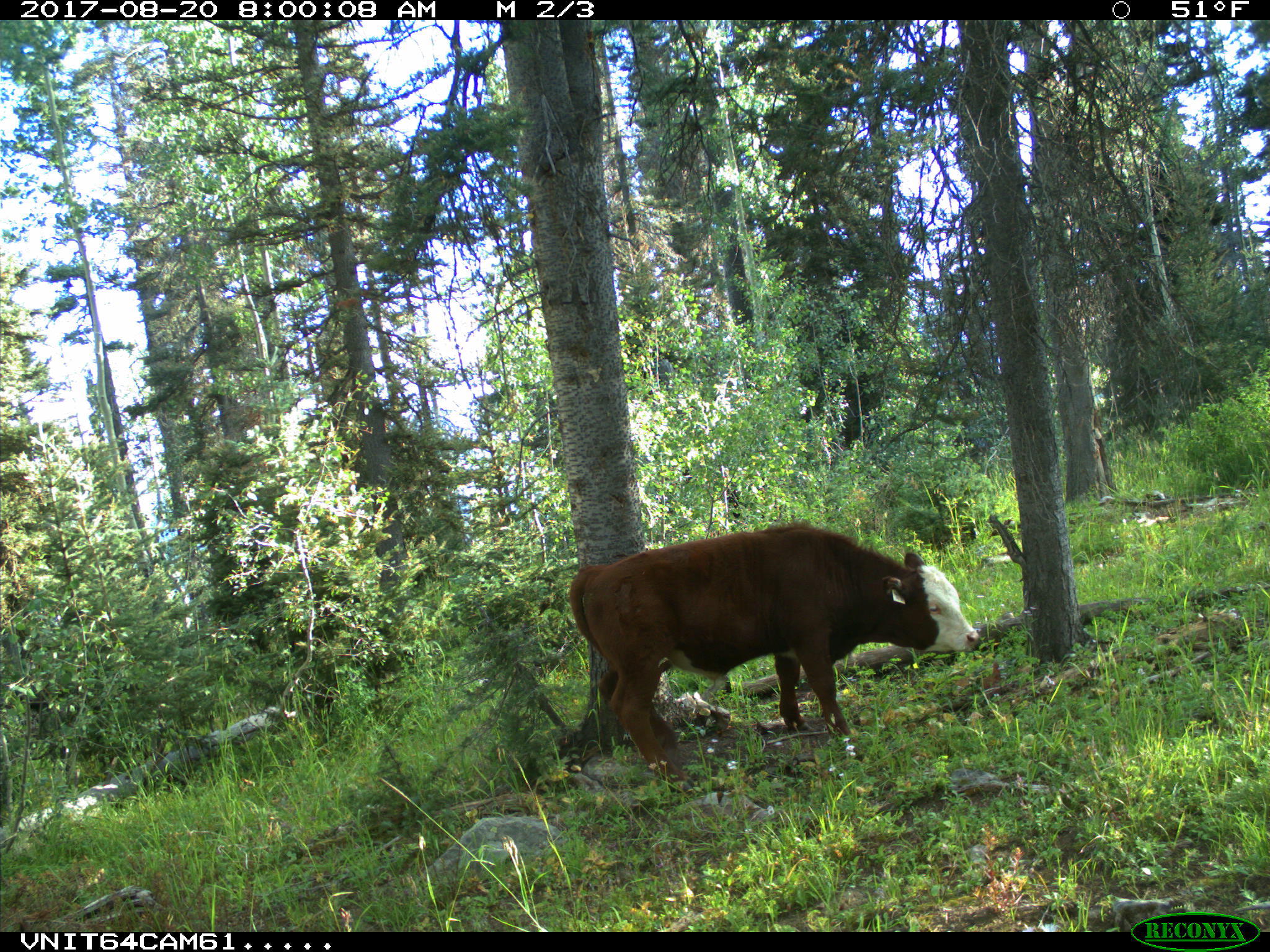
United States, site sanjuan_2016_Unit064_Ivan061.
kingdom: Animalia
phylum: Chordata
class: Mammalia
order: Artiodactyla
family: Bovidae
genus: Bos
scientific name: Bos taurus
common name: domestic cow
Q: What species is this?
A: Bos taurus (domestic cow).